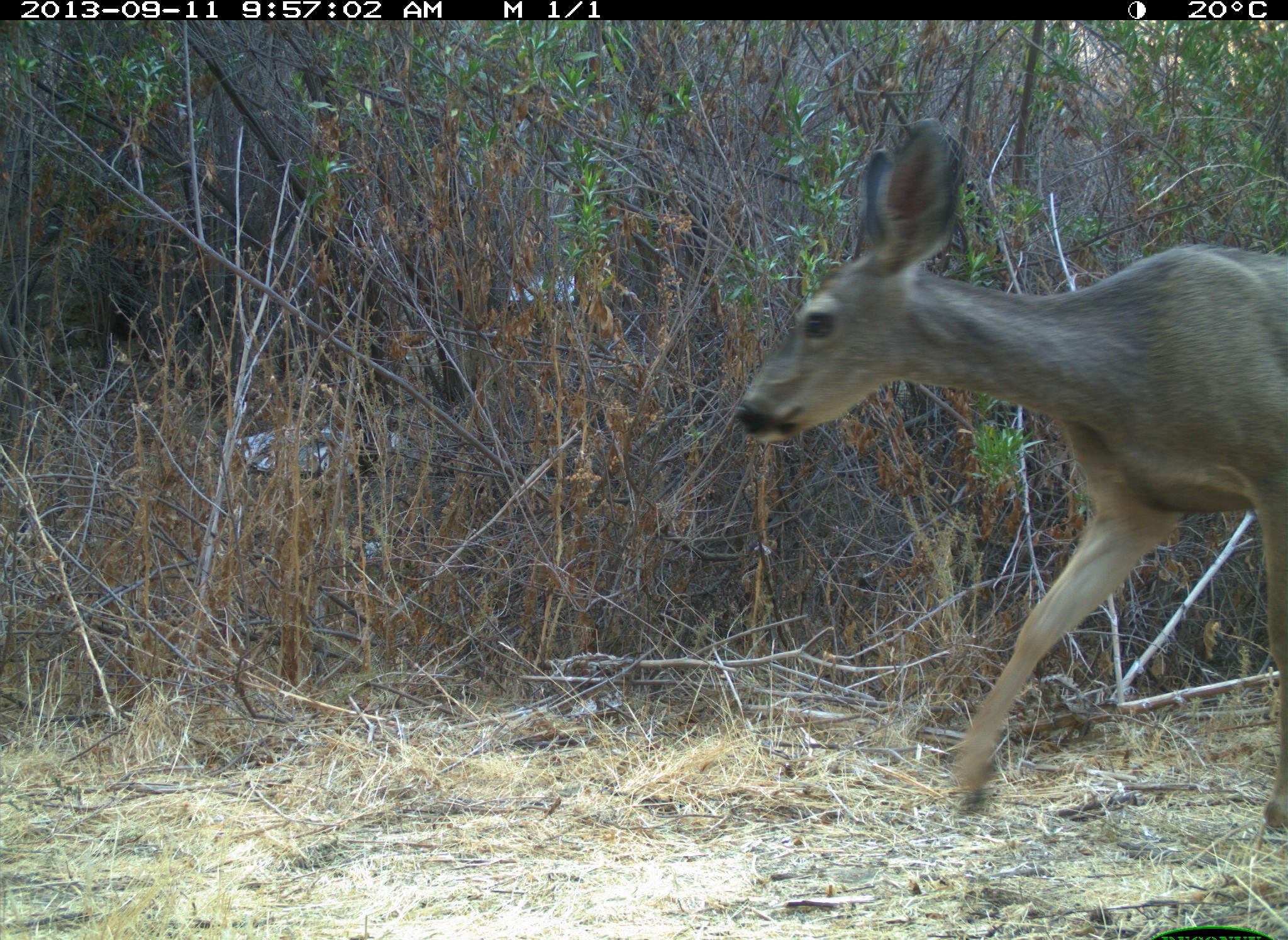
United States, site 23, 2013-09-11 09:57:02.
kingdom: Animalia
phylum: Chordata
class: Mammalia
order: Artiodactyla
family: Cervidae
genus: Odocoileus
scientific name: Odocoileus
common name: deer